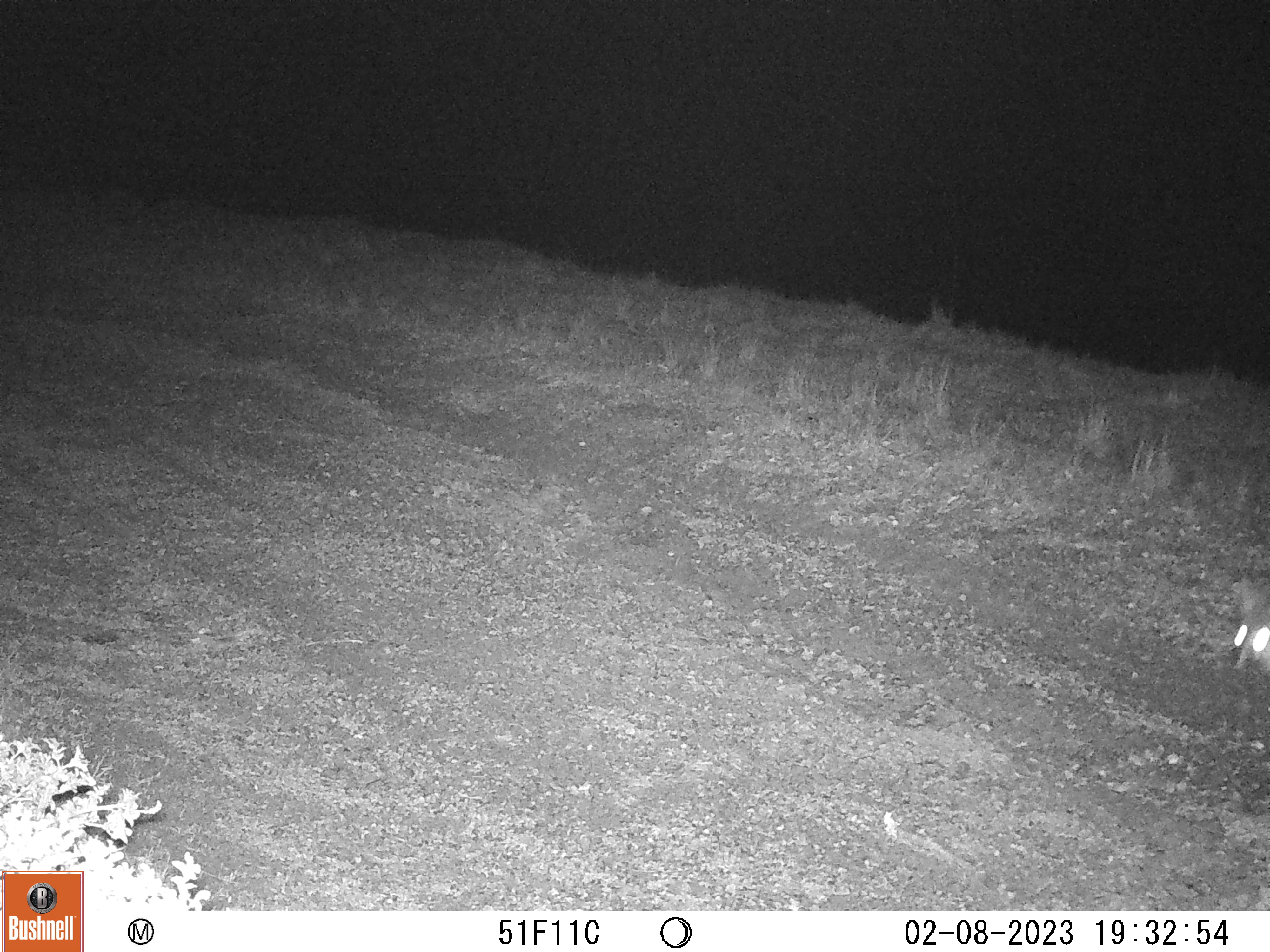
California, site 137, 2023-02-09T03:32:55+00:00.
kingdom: Animalia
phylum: Chordata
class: Mammalia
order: Carnivora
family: Canidae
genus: Urocyon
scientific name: Urocyon cinereoargenteus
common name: gray fox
Gray fox (Urocyon cinereoargenteus).